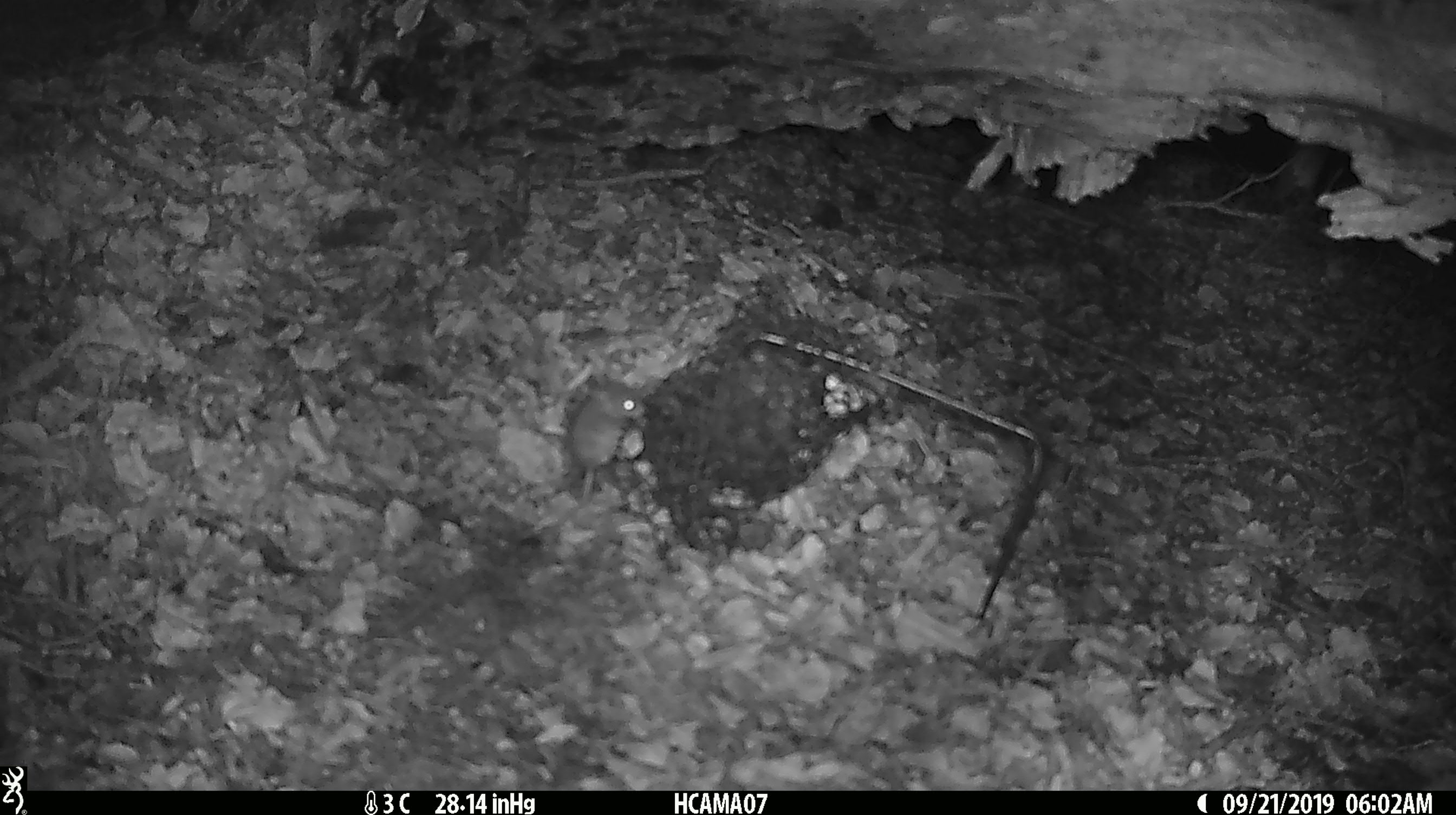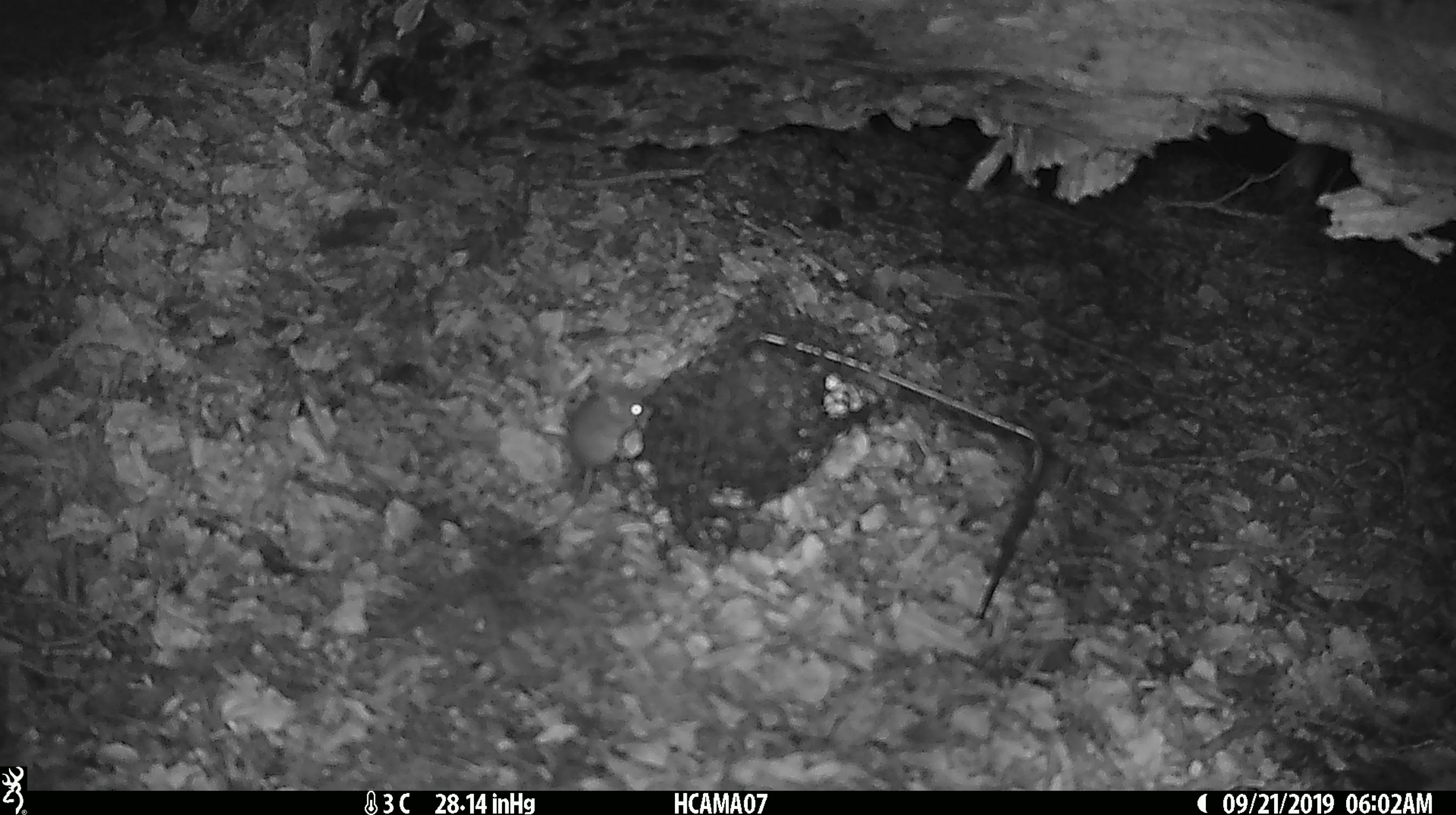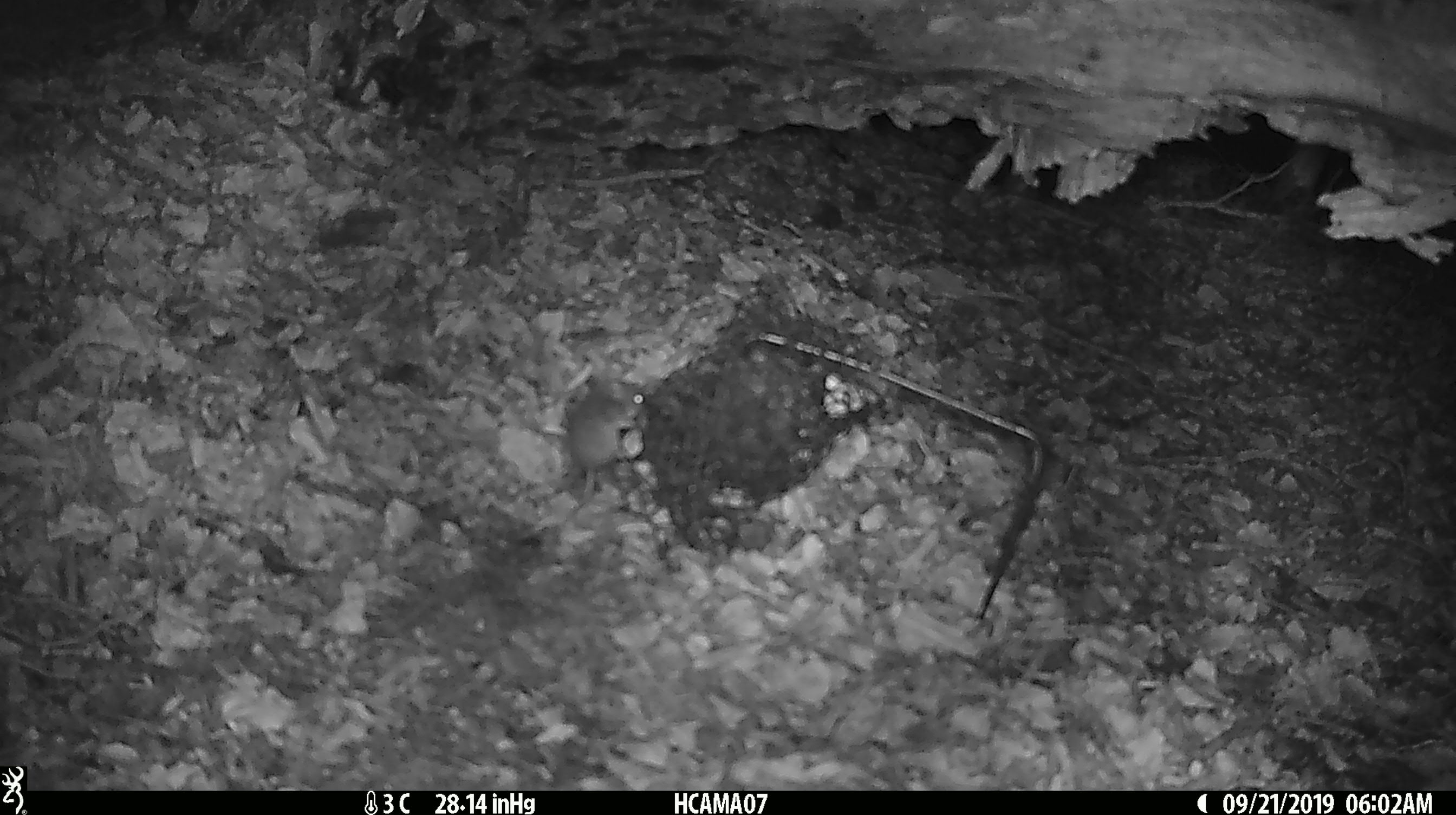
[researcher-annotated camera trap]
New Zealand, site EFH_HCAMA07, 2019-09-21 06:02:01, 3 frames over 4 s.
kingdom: Animalia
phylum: Chordata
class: Mammalia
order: Rodentia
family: Muridae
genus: Mus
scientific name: Mus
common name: mouse